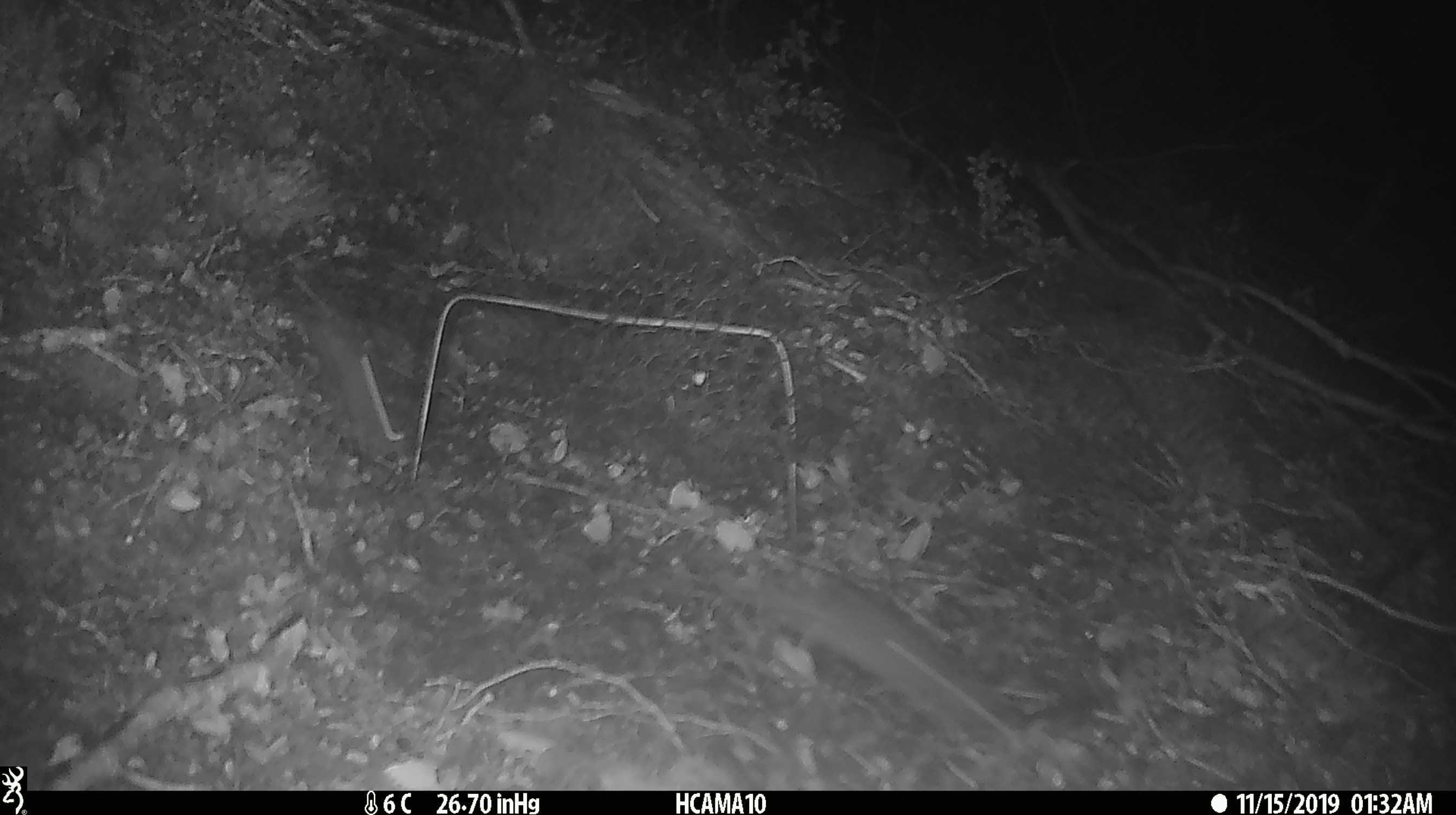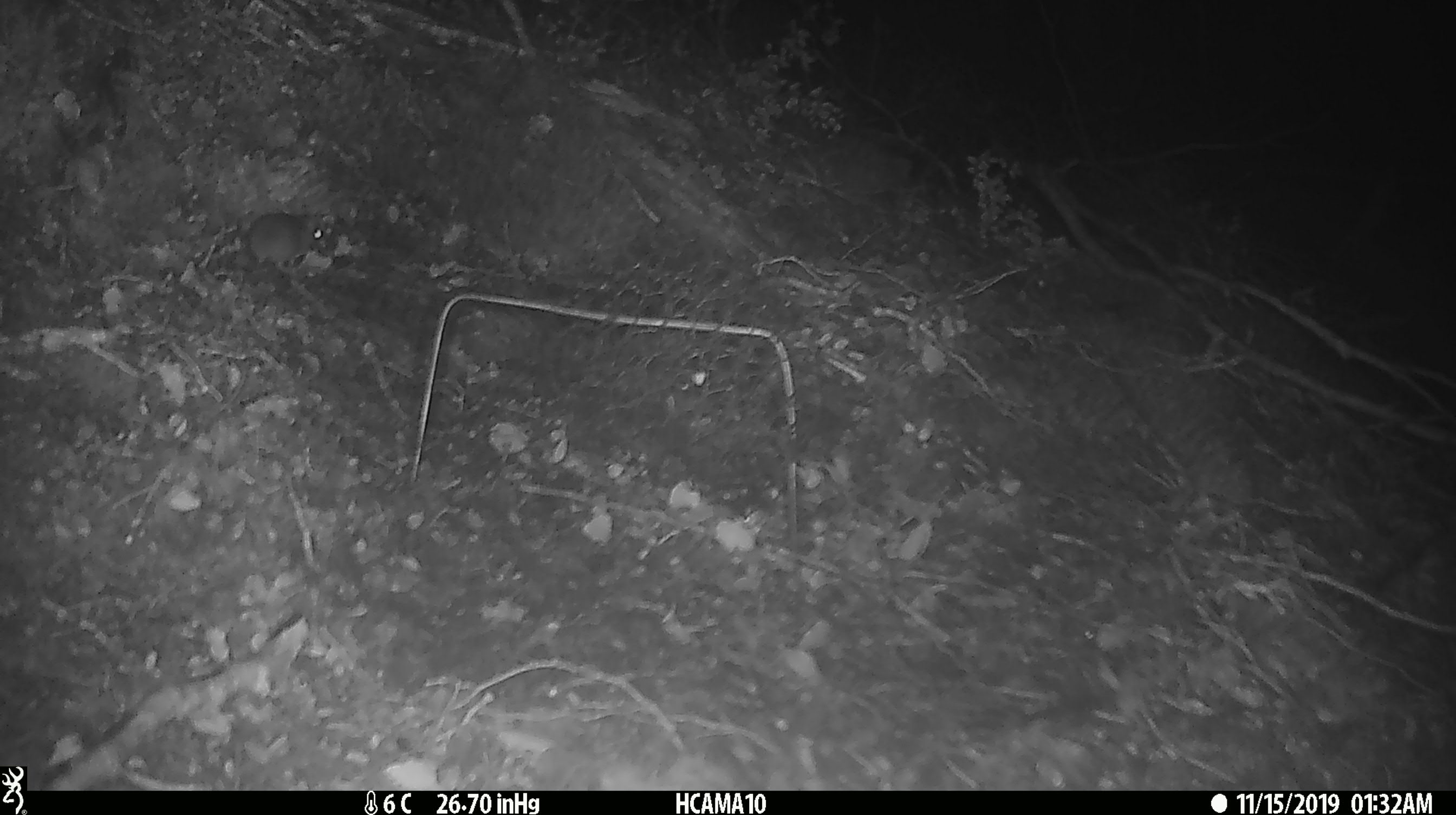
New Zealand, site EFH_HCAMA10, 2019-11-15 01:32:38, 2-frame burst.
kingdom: Animalia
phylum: Chordata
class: Mammalia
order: Rodentia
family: Muridae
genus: Mus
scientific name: Mus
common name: mouse